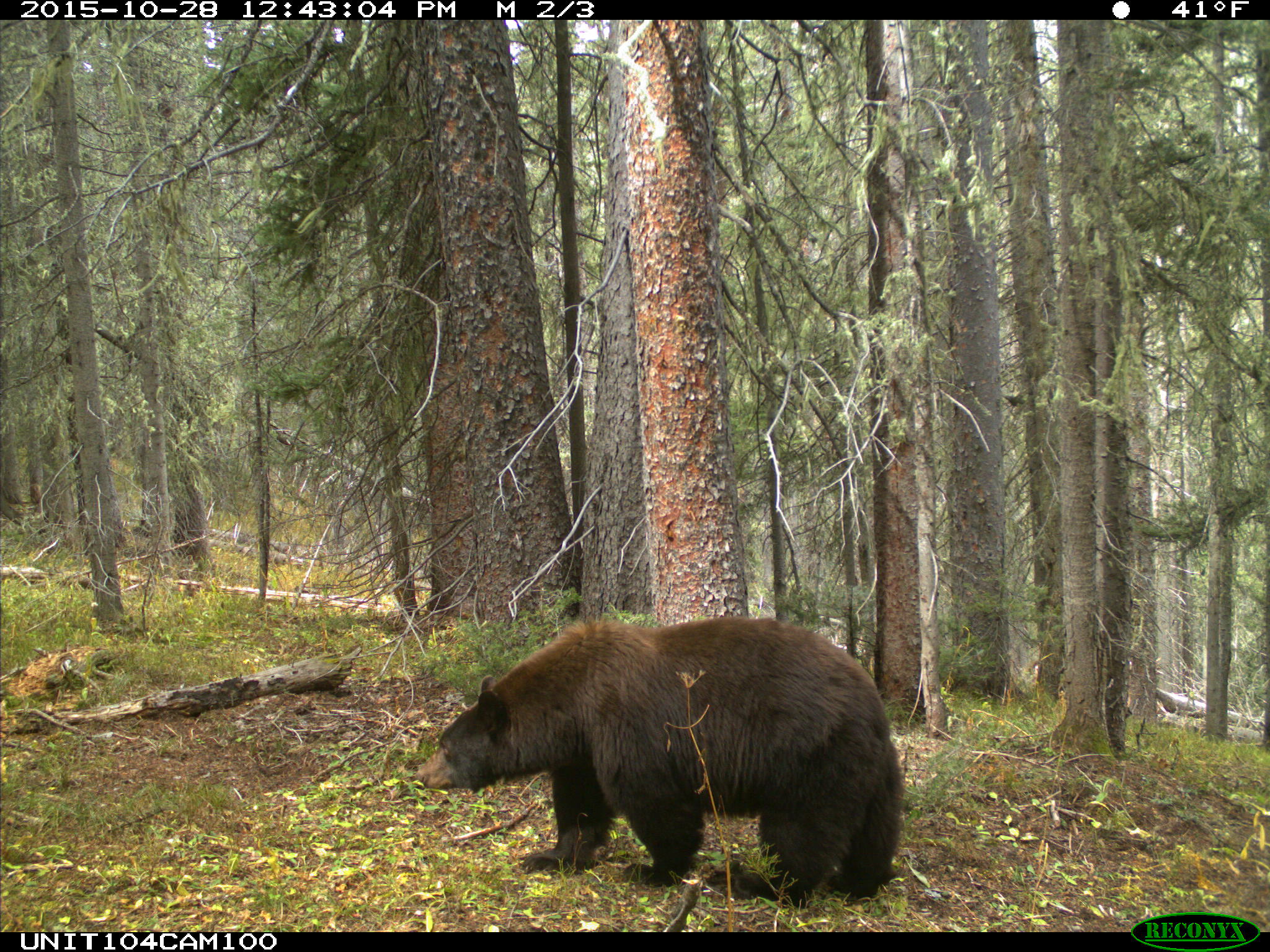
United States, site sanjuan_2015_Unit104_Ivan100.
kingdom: Animalia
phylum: Chordata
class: Mammalia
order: Carnivora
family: Ursidae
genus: Ursus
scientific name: Ursus americanus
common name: american black bear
Ursus americanus (american black bear).